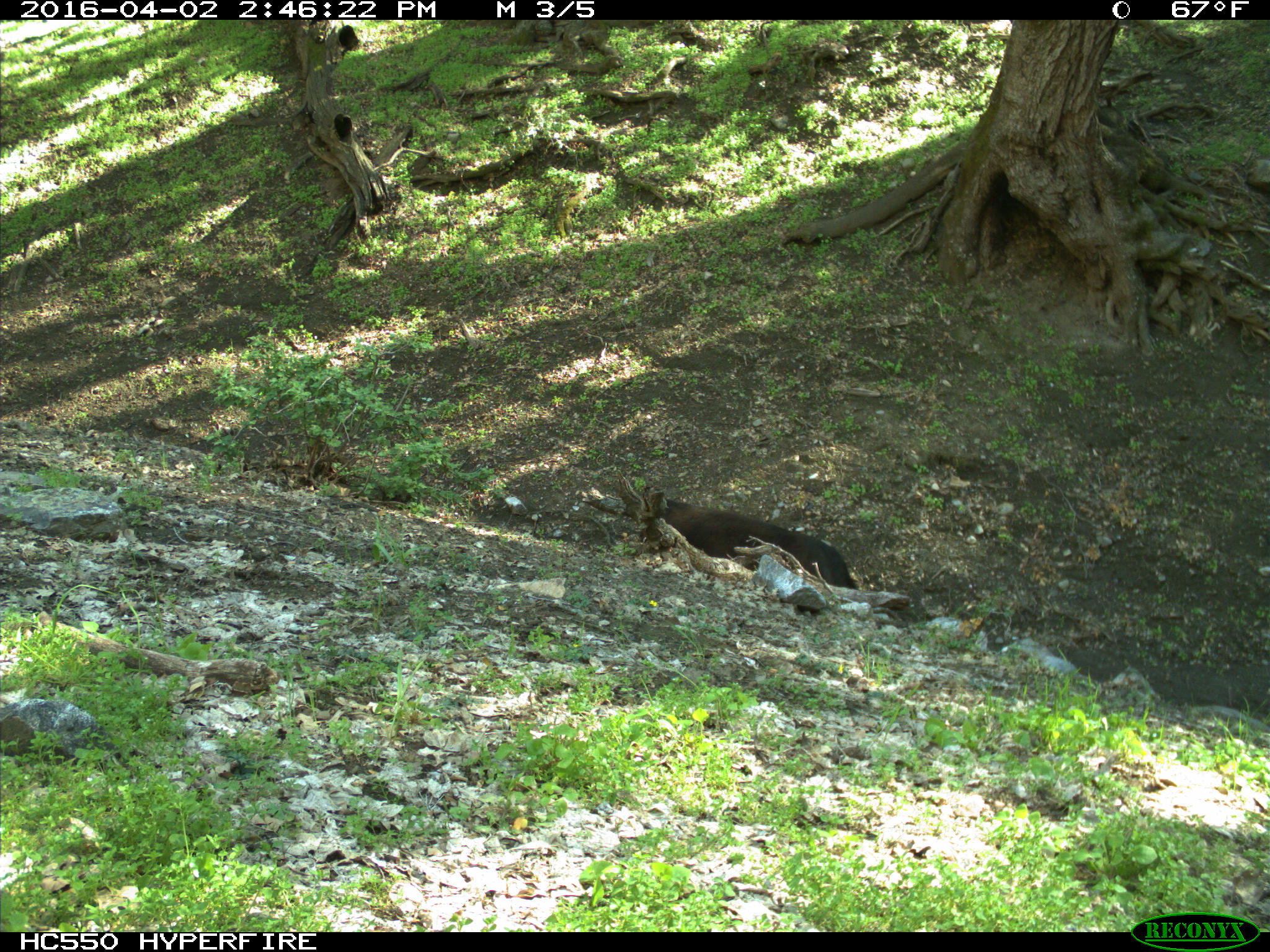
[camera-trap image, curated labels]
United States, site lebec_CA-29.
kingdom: Animalia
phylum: Chordata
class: Mammalia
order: Artiodactyla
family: Bovidae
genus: Bos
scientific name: Bos taurus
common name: domestic cow